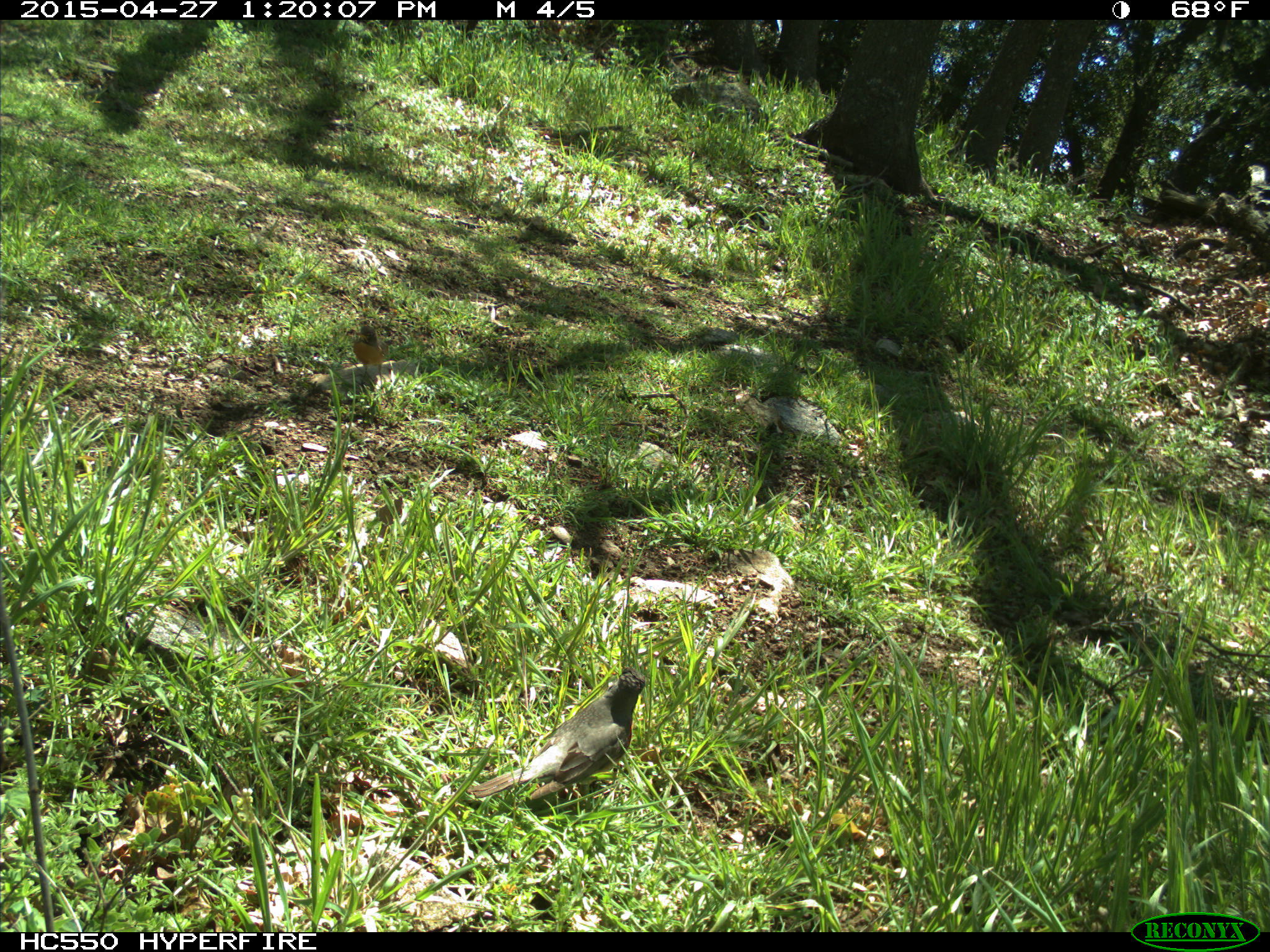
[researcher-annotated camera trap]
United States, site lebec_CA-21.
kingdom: Animalia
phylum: Chordata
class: Aves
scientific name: Aves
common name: birds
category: unidentified bird